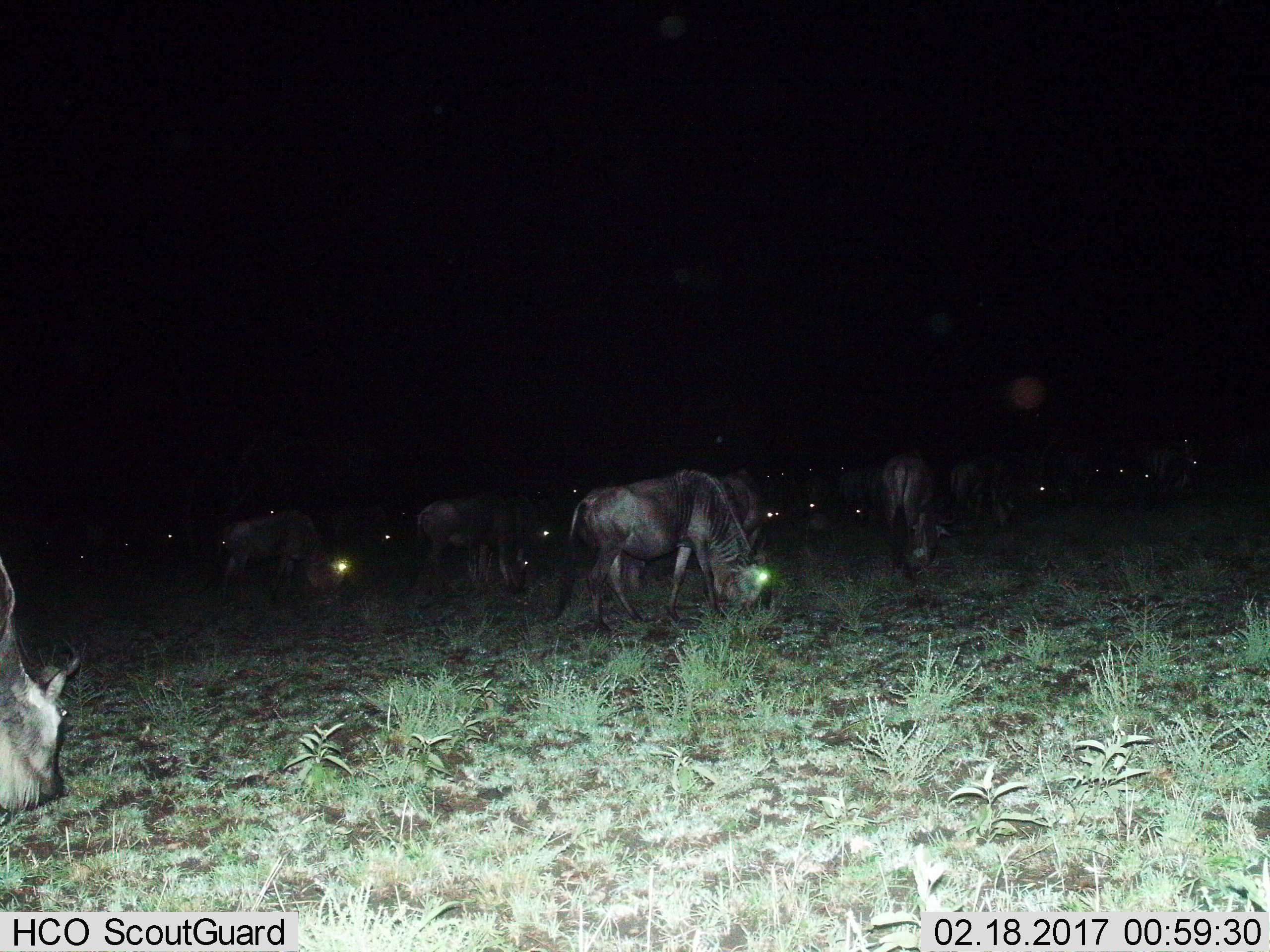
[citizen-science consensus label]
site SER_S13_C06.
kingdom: Animalia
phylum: Chordata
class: Mammalia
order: Artiodactyla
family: Bovidae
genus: Connochaetes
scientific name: Connochaetes taurinus taurinus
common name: blue wildebeest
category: wildebeestblue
Wildebeestblue (blue wildebeest) (Connochaetes taurinus taurinus), count 11-50. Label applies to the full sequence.